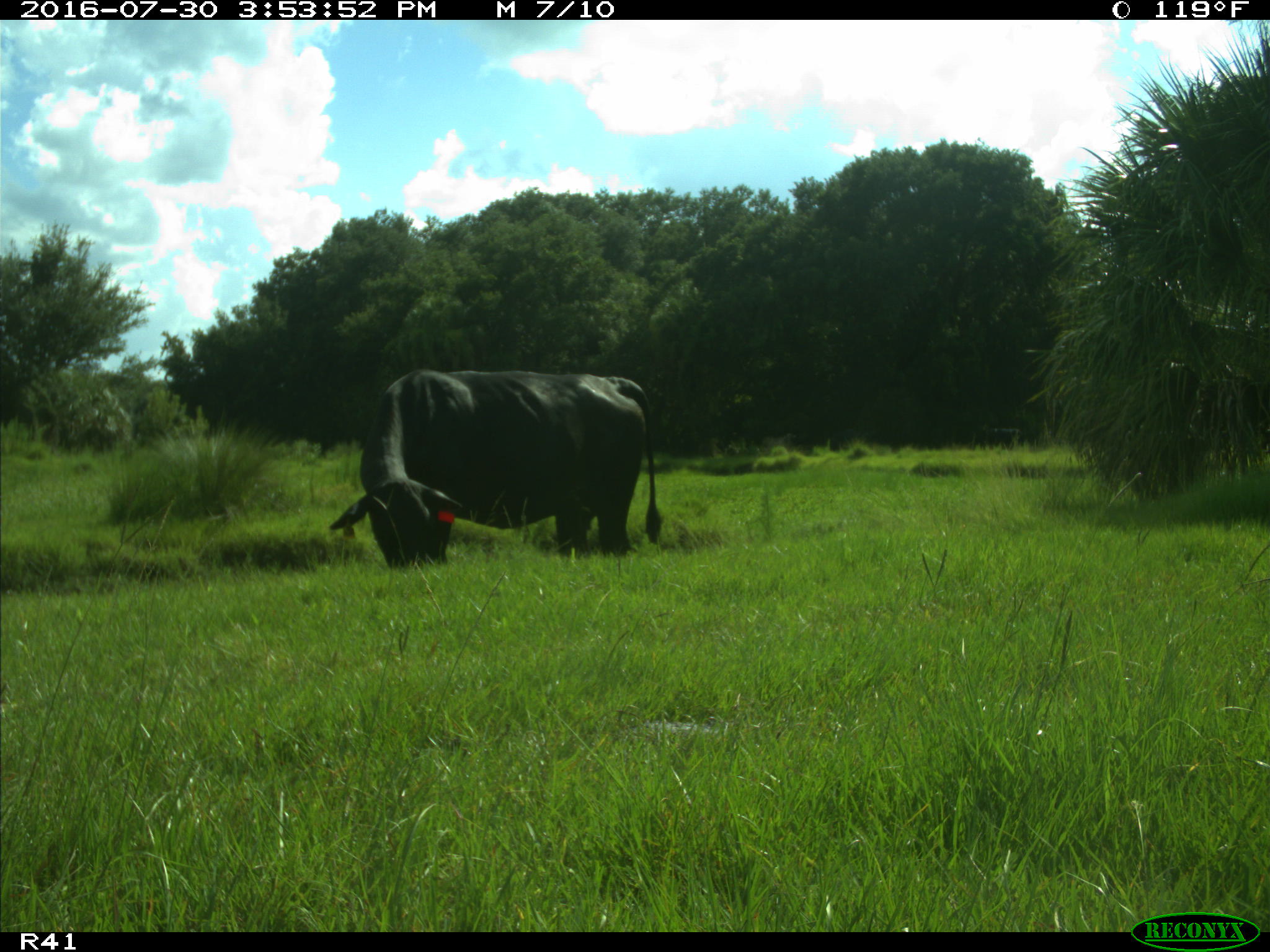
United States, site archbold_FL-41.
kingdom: Animalia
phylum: Chordata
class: Mammalia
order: Artiodactyla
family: Bovidae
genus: Bos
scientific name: Bos taurus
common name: domestic cow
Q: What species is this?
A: Bos taurus (domestic cow).